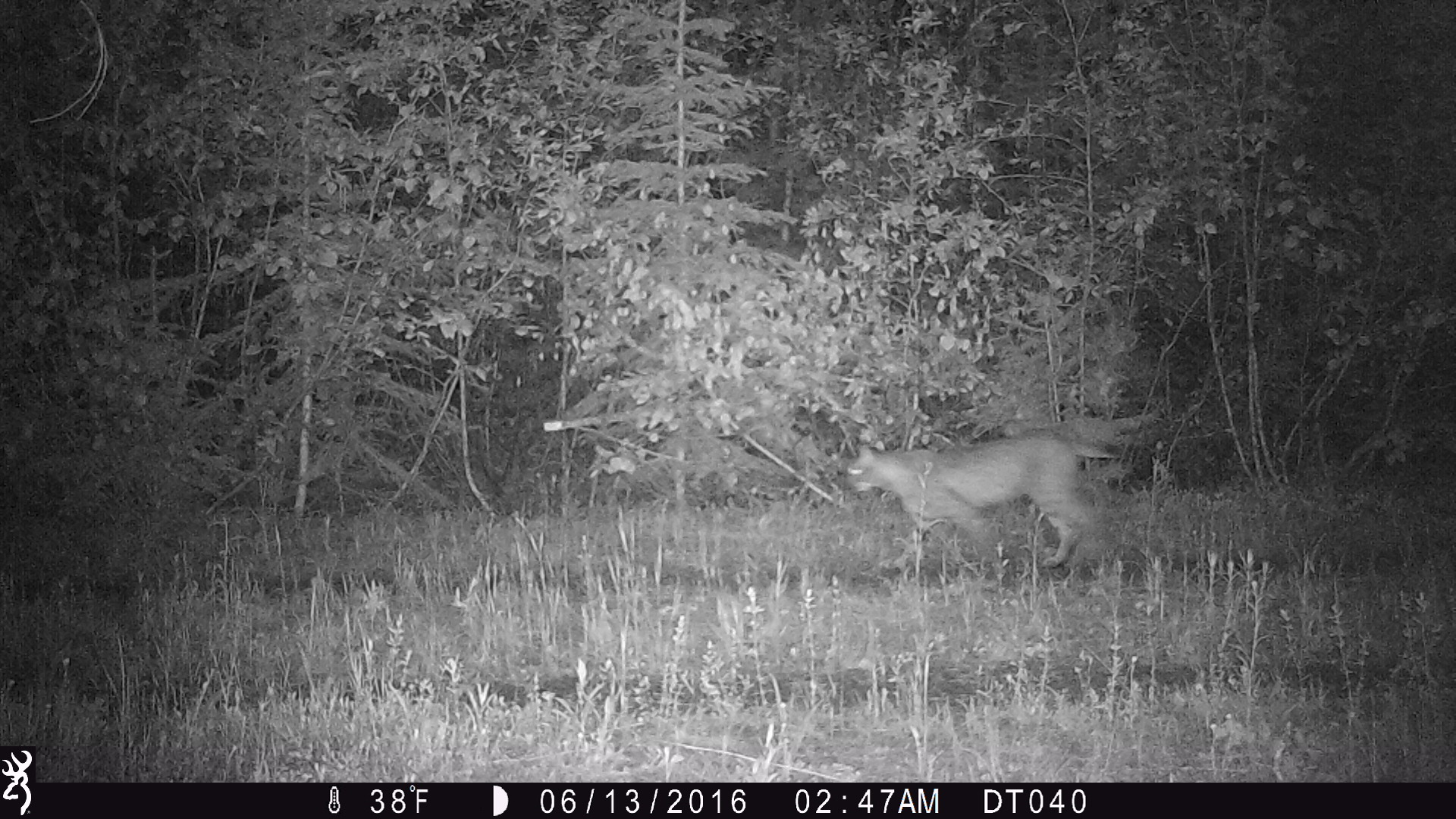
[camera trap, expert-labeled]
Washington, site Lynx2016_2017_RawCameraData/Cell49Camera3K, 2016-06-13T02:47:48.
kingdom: Animalia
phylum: Chordata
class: Mammalia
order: Carnivora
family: Felidae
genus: Lynx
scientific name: Lynx rufus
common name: bobcat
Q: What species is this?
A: Lynx rufus (bobcat).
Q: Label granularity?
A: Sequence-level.